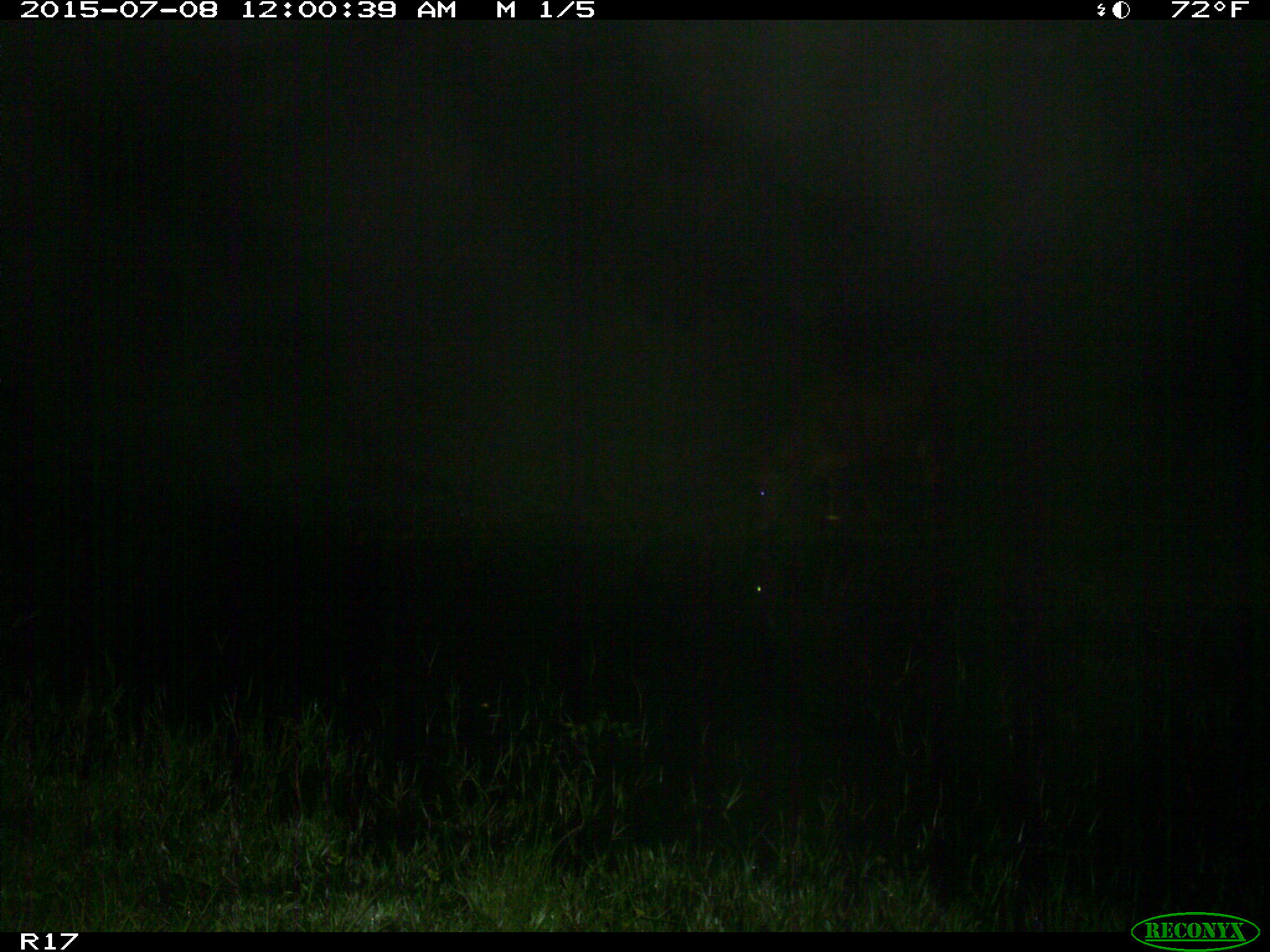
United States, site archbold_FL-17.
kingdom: Animalia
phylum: Chordata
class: Mammalia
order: Artiodactyla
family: Bovidae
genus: Bos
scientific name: Bos taurus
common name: domestic cow